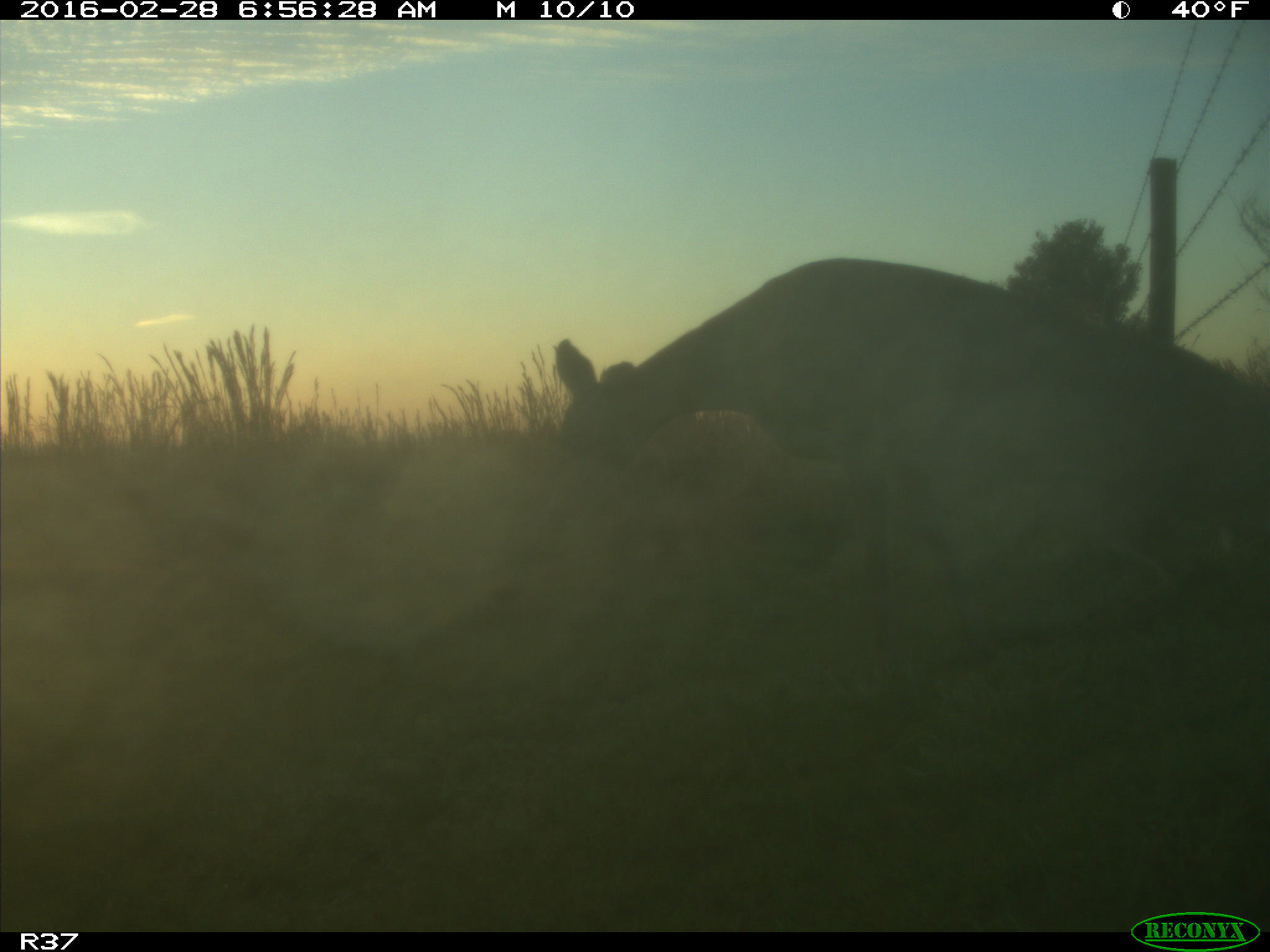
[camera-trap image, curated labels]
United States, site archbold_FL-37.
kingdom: Animalia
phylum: Chordata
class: Mammalia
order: Artiodactyla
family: Cervidae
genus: Odocoileus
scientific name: Odocoileus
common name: deer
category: unidentified deer